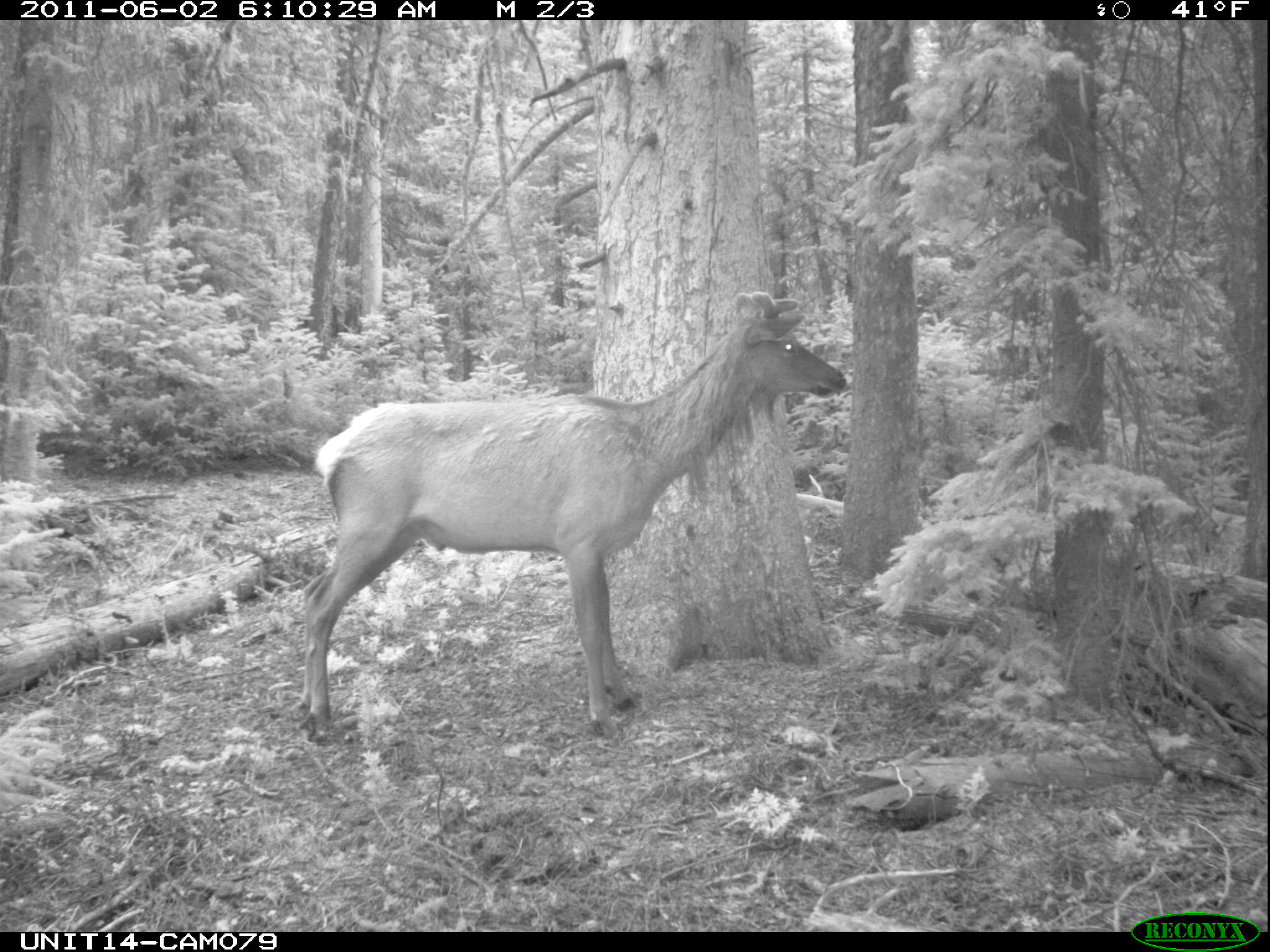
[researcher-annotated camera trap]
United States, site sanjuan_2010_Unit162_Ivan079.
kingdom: Animalia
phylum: Chordata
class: Mammalia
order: Artiodactyla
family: Cervidae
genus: Cervus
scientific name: Cervus elaphus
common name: red deer